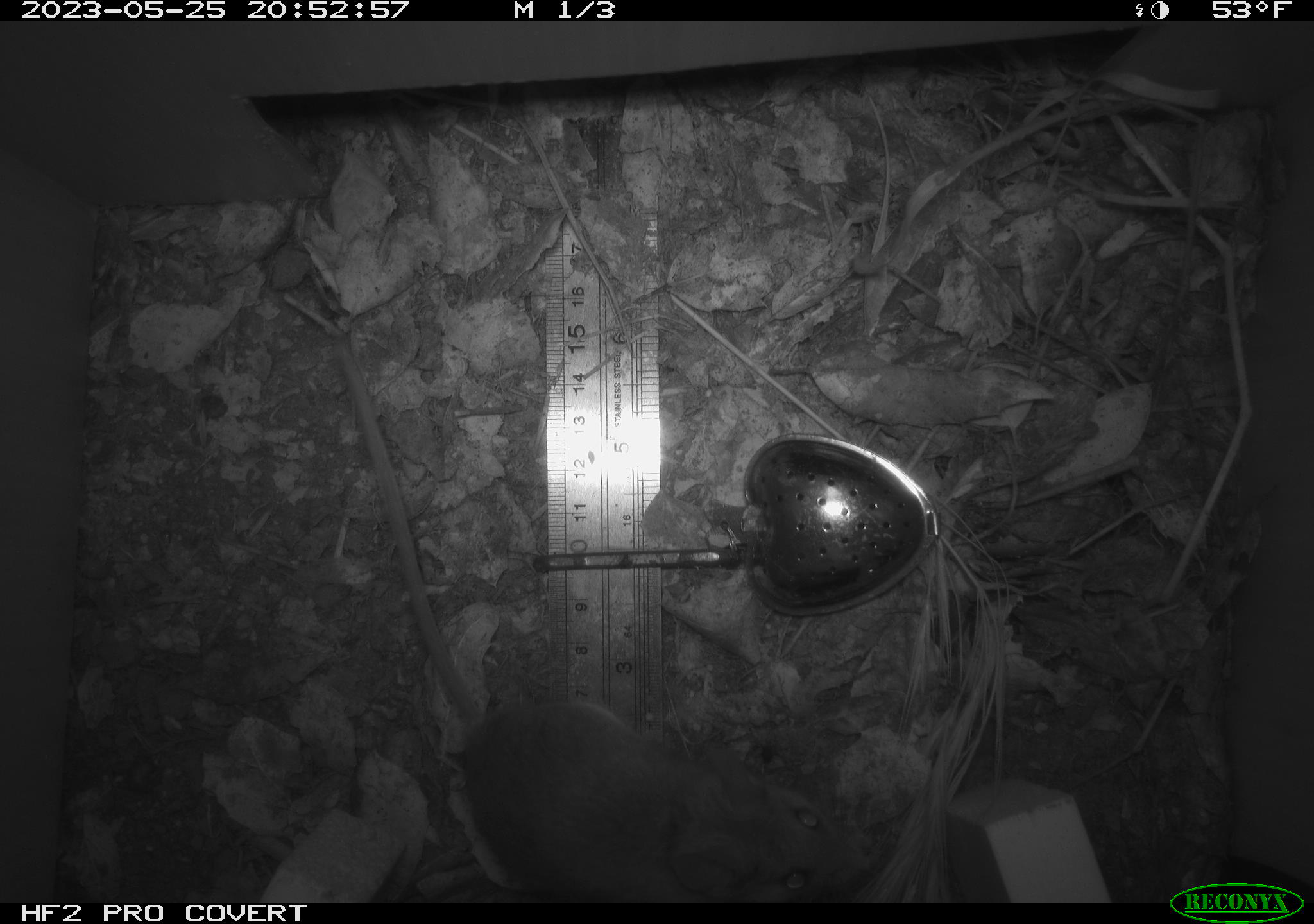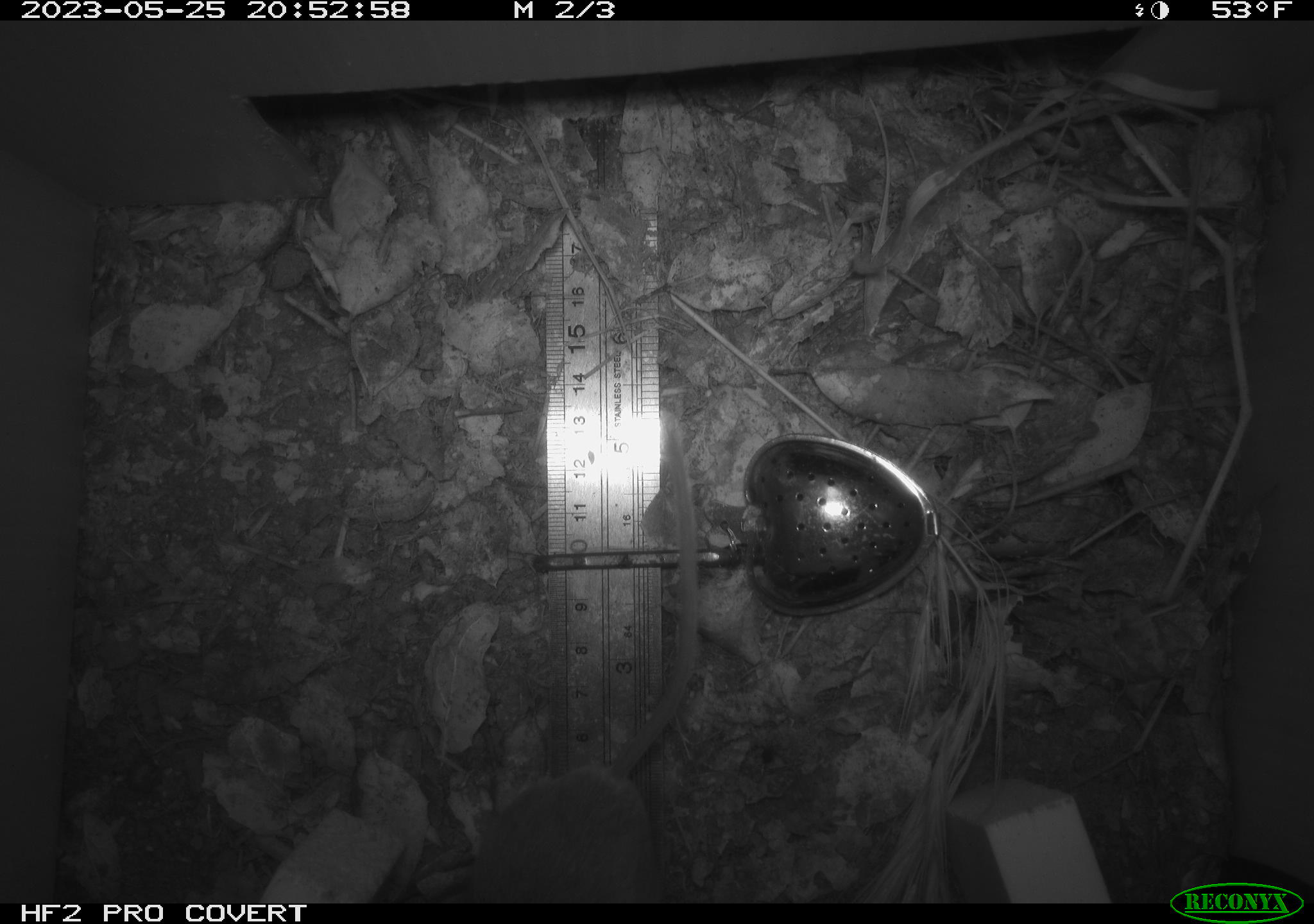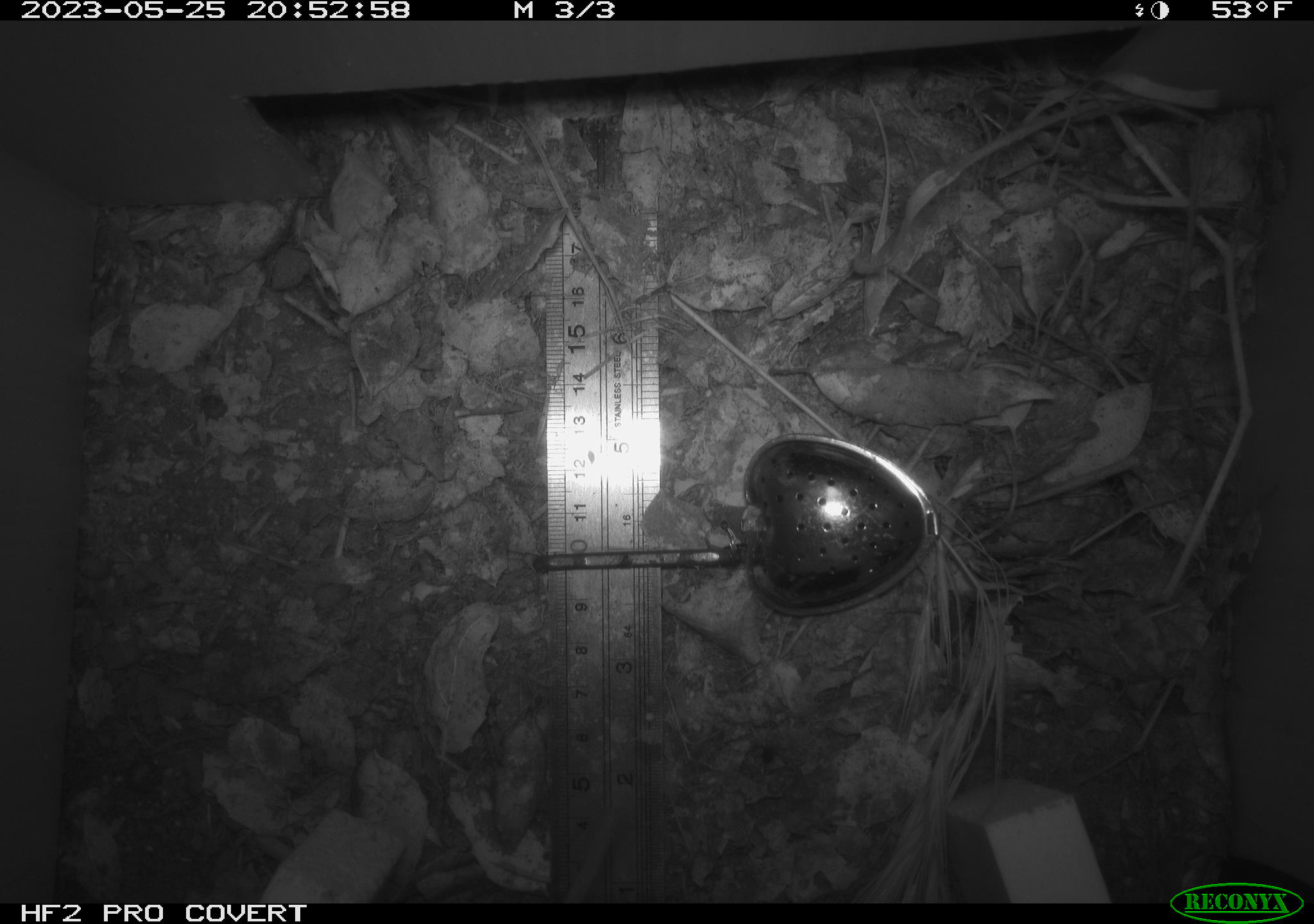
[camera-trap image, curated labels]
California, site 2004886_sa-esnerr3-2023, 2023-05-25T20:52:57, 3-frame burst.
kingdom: Animalia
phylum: Chordata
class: Mammalia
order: Rodentia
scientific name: Rodentia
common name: mouse species